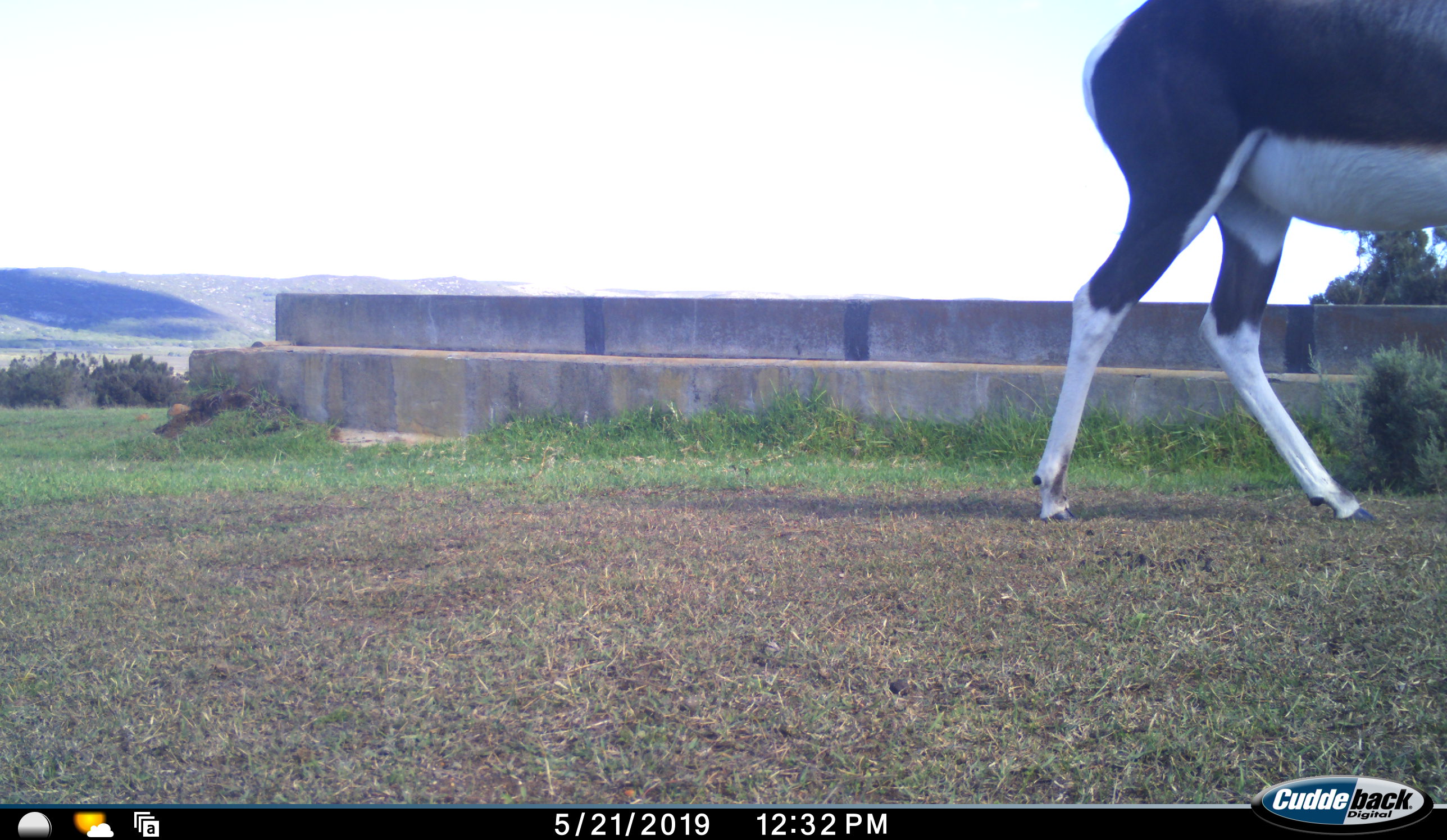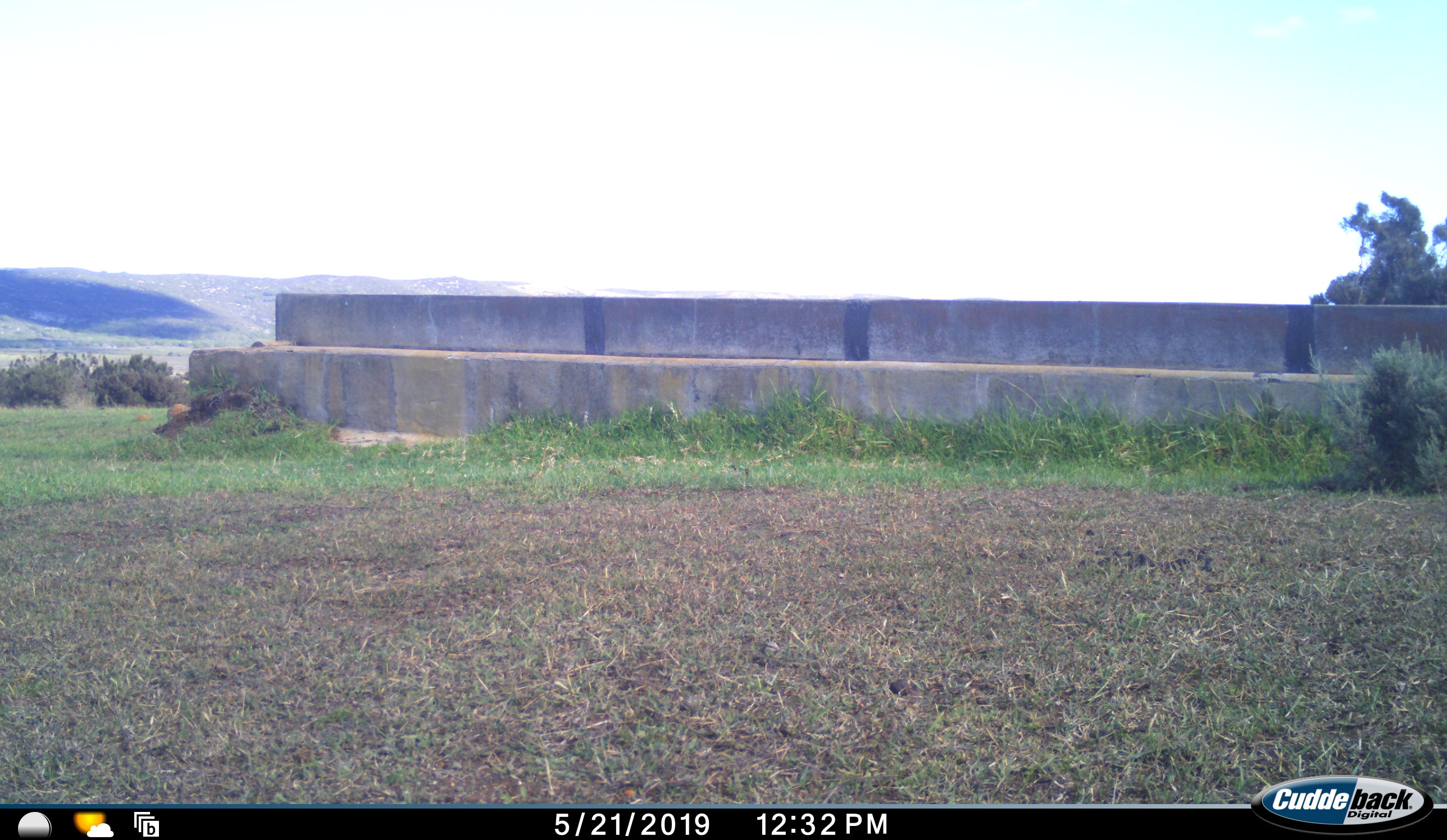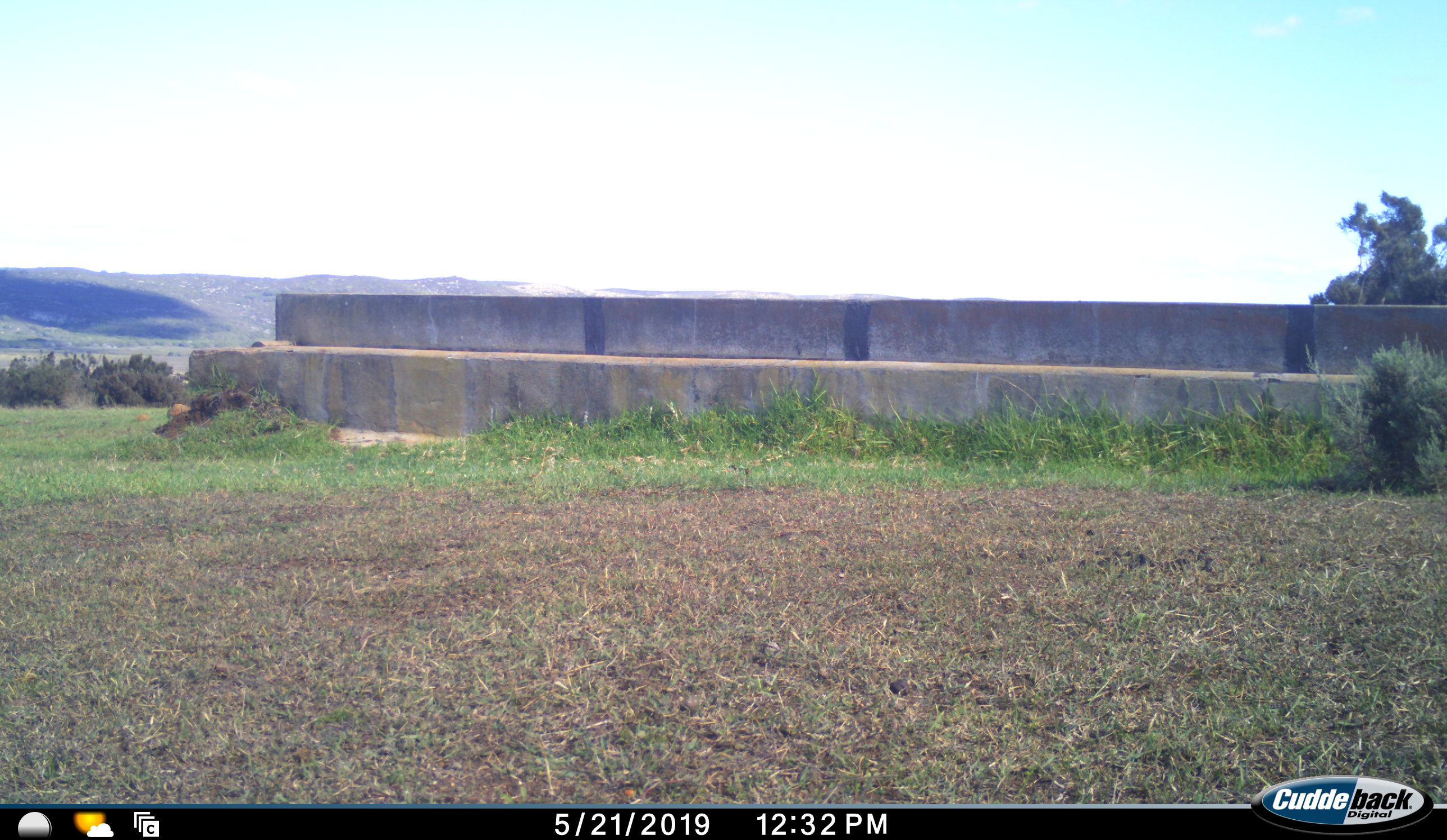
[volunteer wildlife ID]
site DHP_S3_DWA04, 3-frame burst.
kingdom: Animalia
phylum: Chordata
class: Mammalia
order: Artiodactyla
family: Bovidae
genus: Damaliscus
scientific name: Damaliscus pygargus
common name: bontebok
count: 1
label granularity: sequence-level